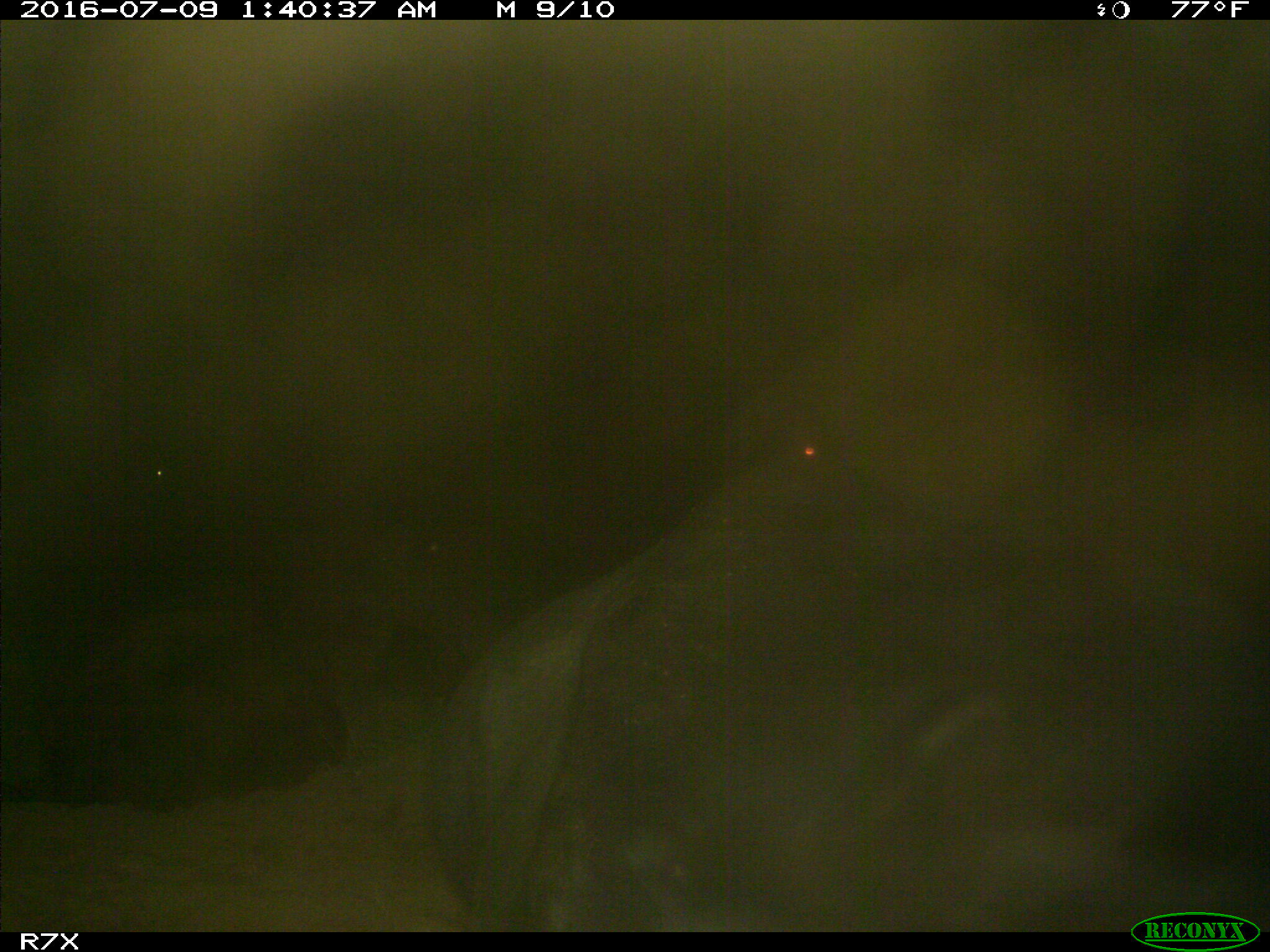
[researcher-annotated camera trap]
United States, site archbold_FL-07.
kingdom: Animalia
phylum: Chordata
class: Mammalia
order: Artiodactyla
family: Bovidae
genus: Bos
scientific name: Bos taurus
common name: domestic cow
Bos taurus (domestic cow).